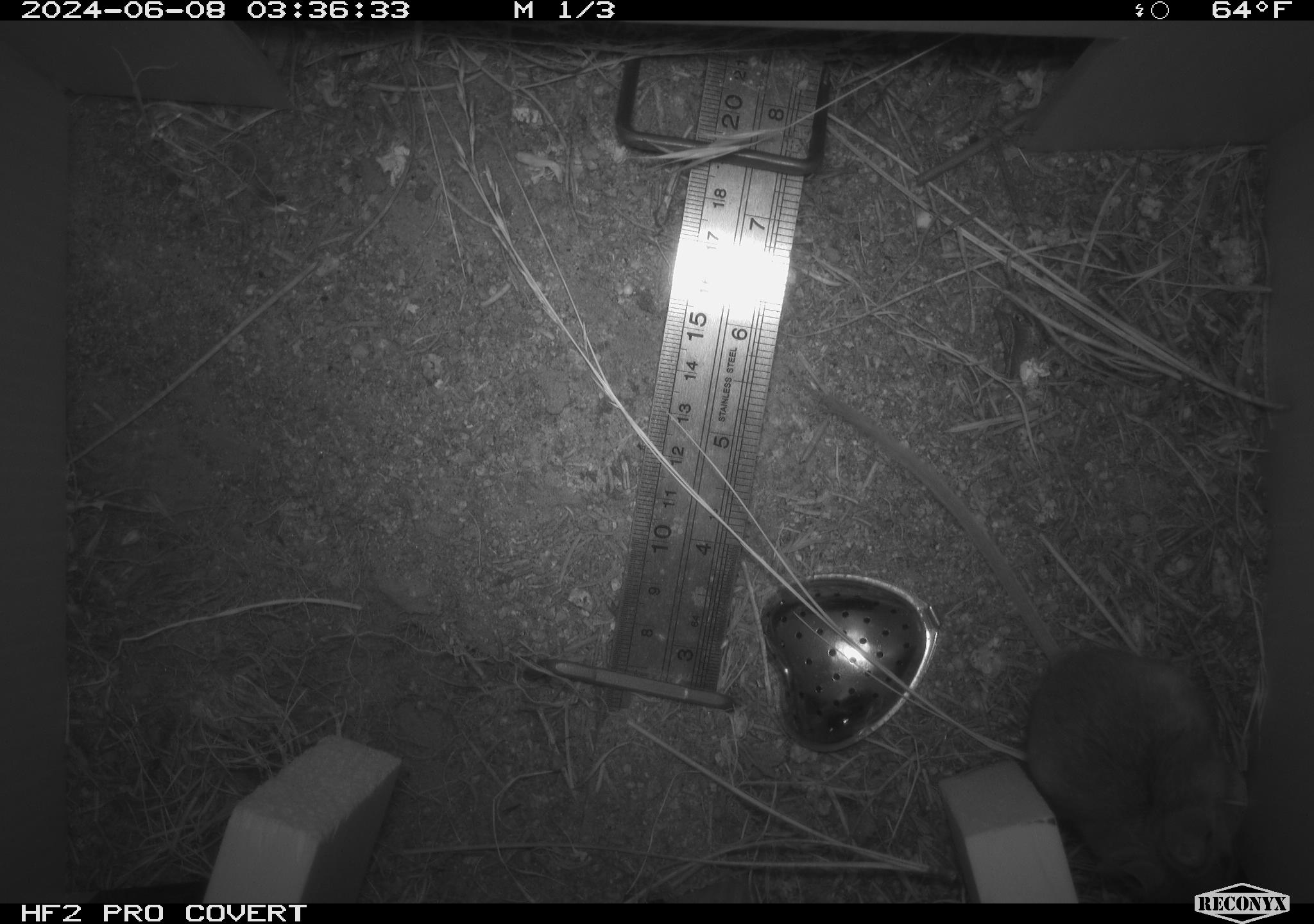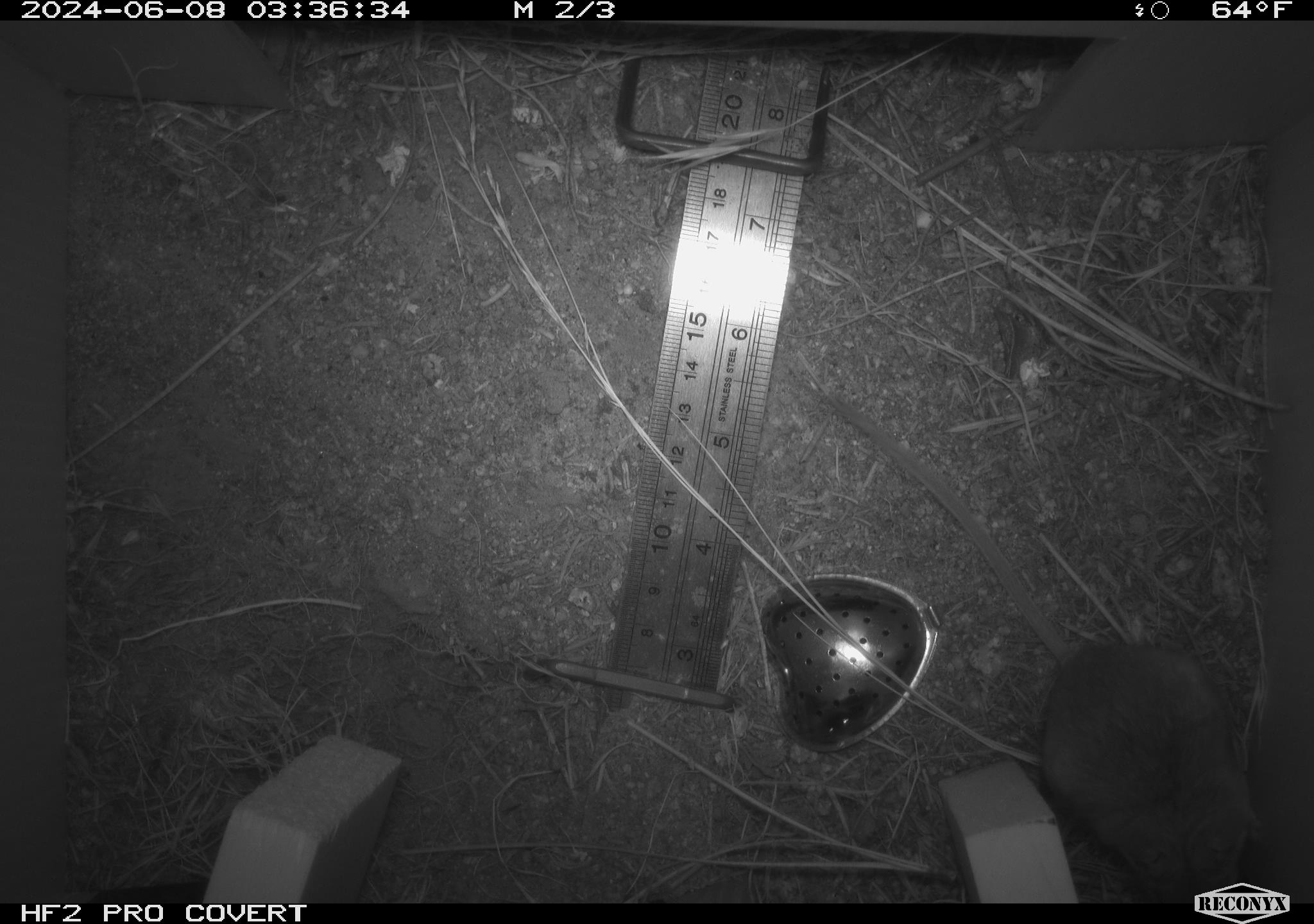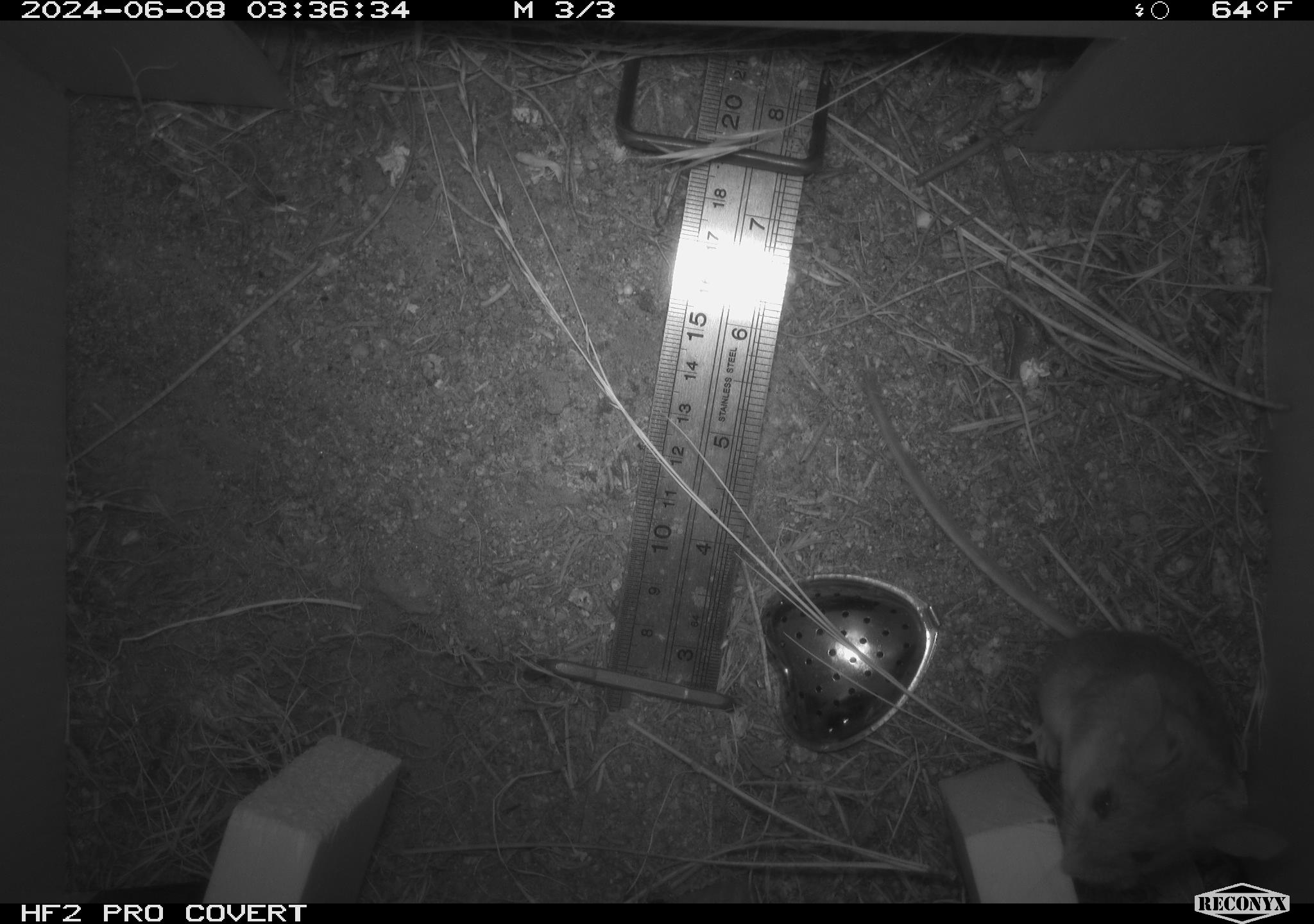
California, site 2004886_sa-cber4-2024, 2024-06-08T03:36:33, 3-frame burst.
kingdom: Animalia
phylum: Chordata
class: Mammalia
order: Rodentia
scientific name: Rodentia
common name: mouse species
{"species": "mouse species (Rodentia)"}